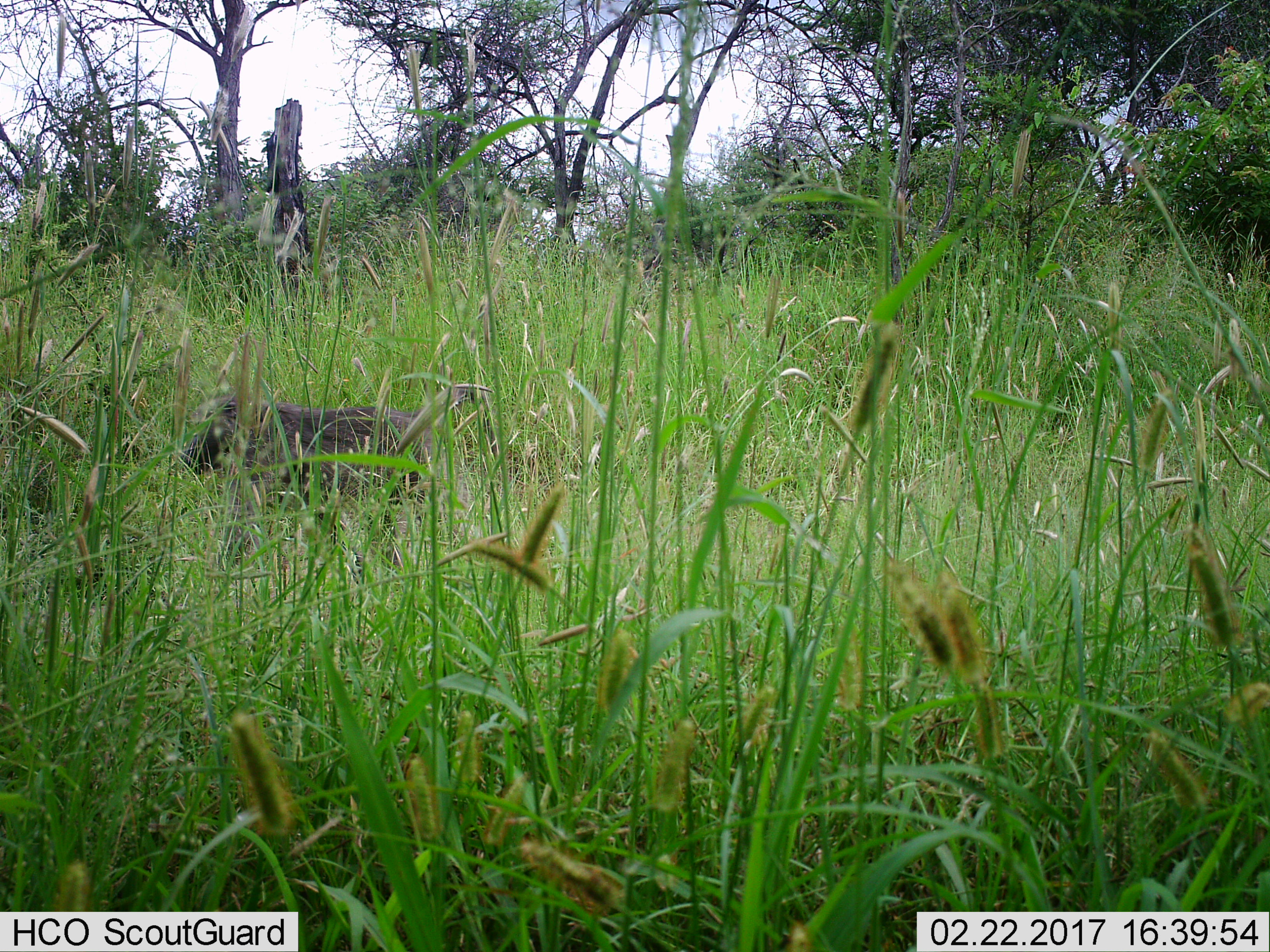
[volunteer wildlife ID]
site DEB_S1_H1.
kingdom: Animalia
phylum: Chordata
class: Mammalia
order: Artiodactyla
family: Suidae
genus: Phacochoerus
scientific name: Phacochoerus africanus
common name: warthog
Warthog (Phacochoerus africanus), count 1. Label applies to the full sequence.